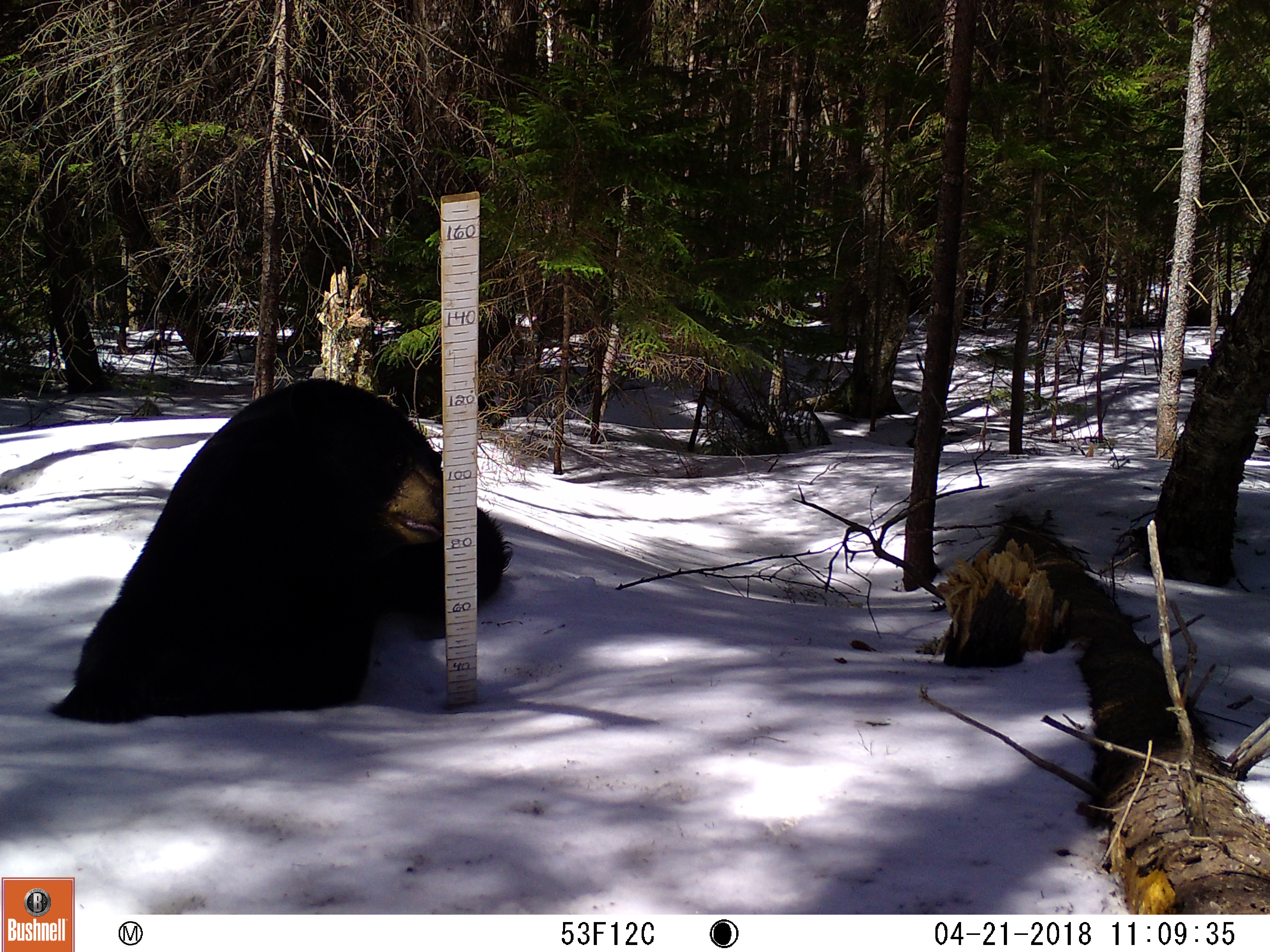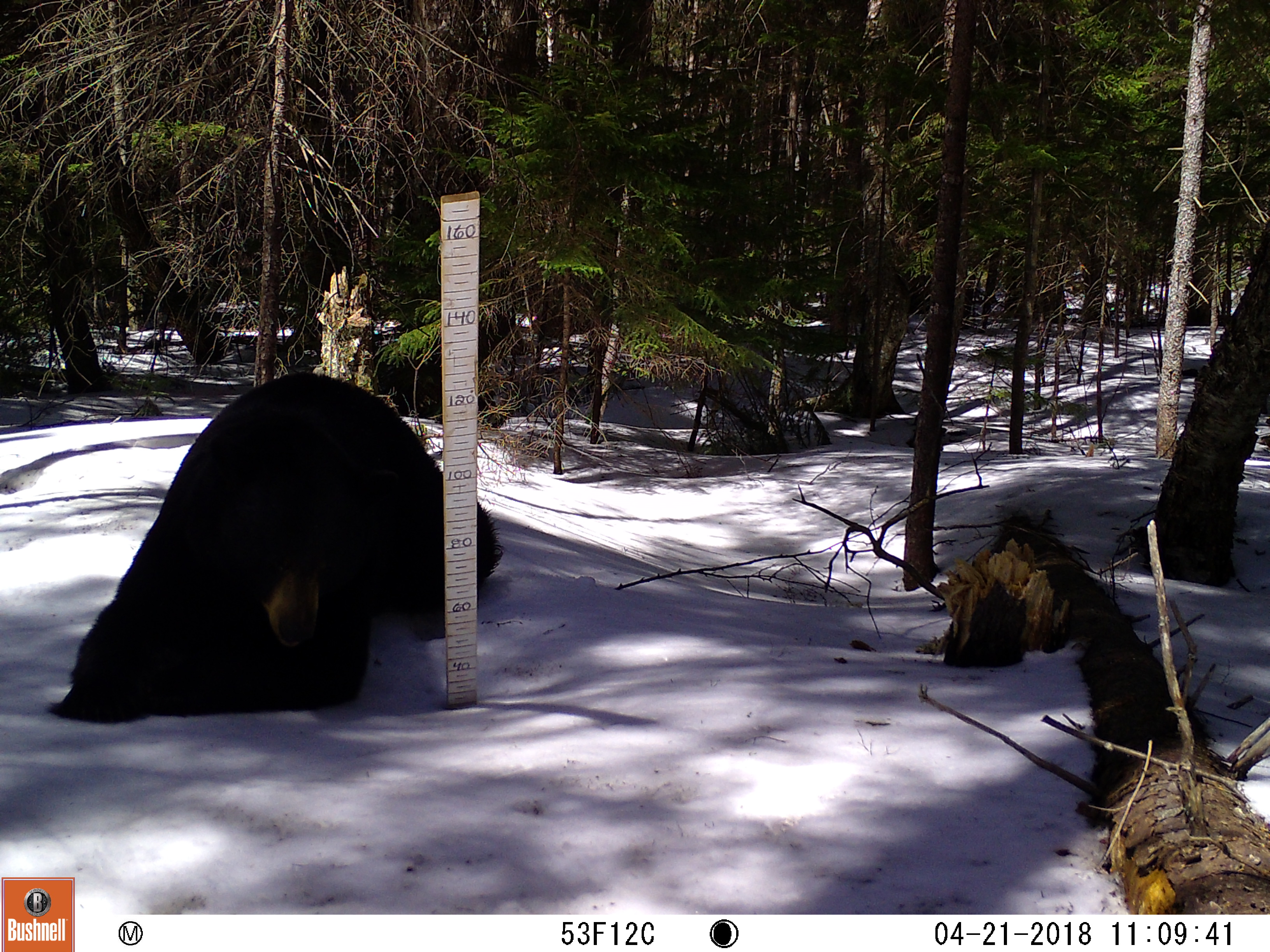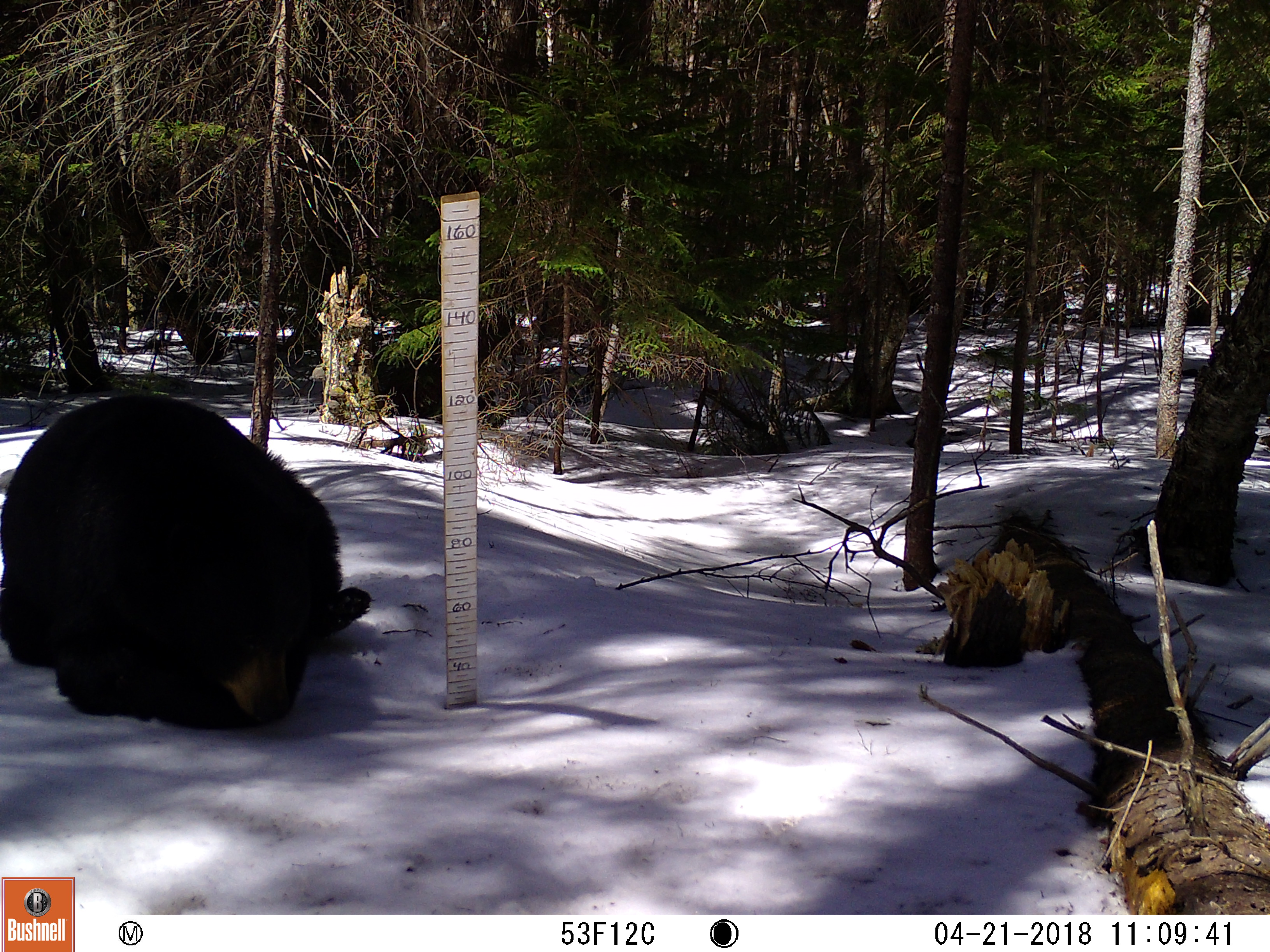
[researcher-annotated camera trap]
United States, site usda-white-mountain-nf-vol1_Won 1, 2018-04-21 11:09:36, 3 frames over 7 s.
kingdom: Animalia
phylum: Chordata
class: Mammalia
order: Carnivora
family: Ursidae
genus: Ursus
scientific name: Ursus americanus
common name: black bear